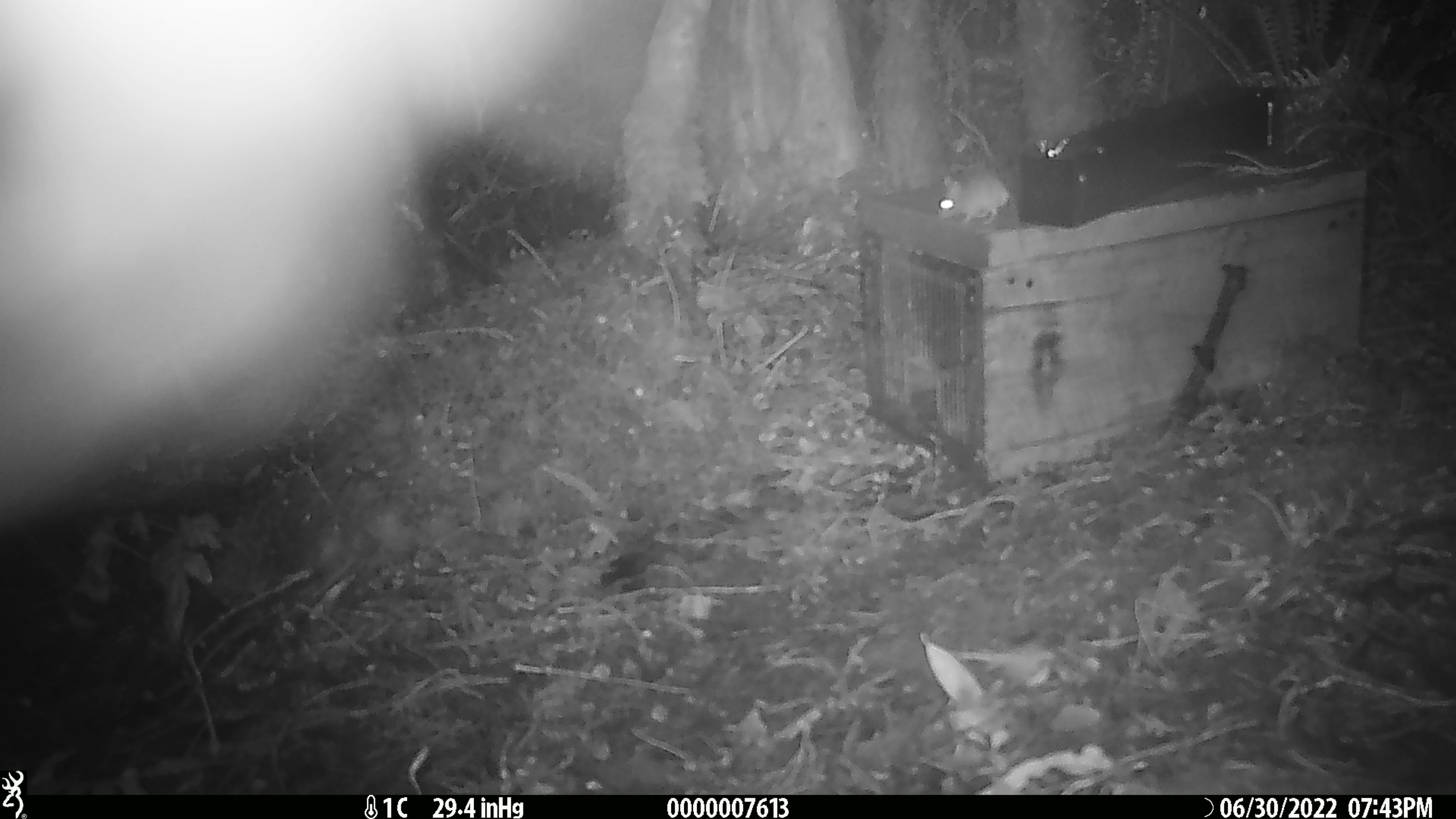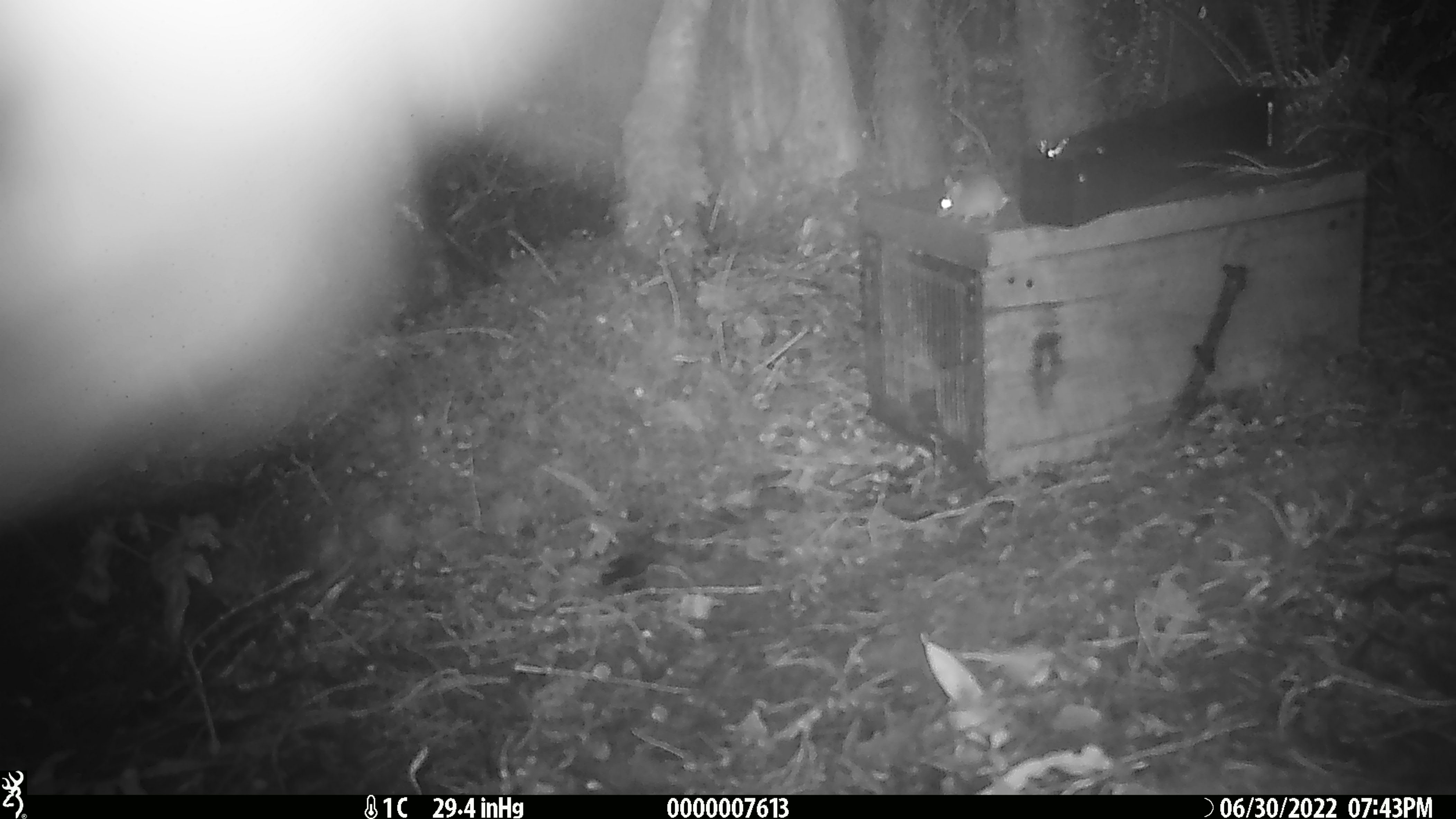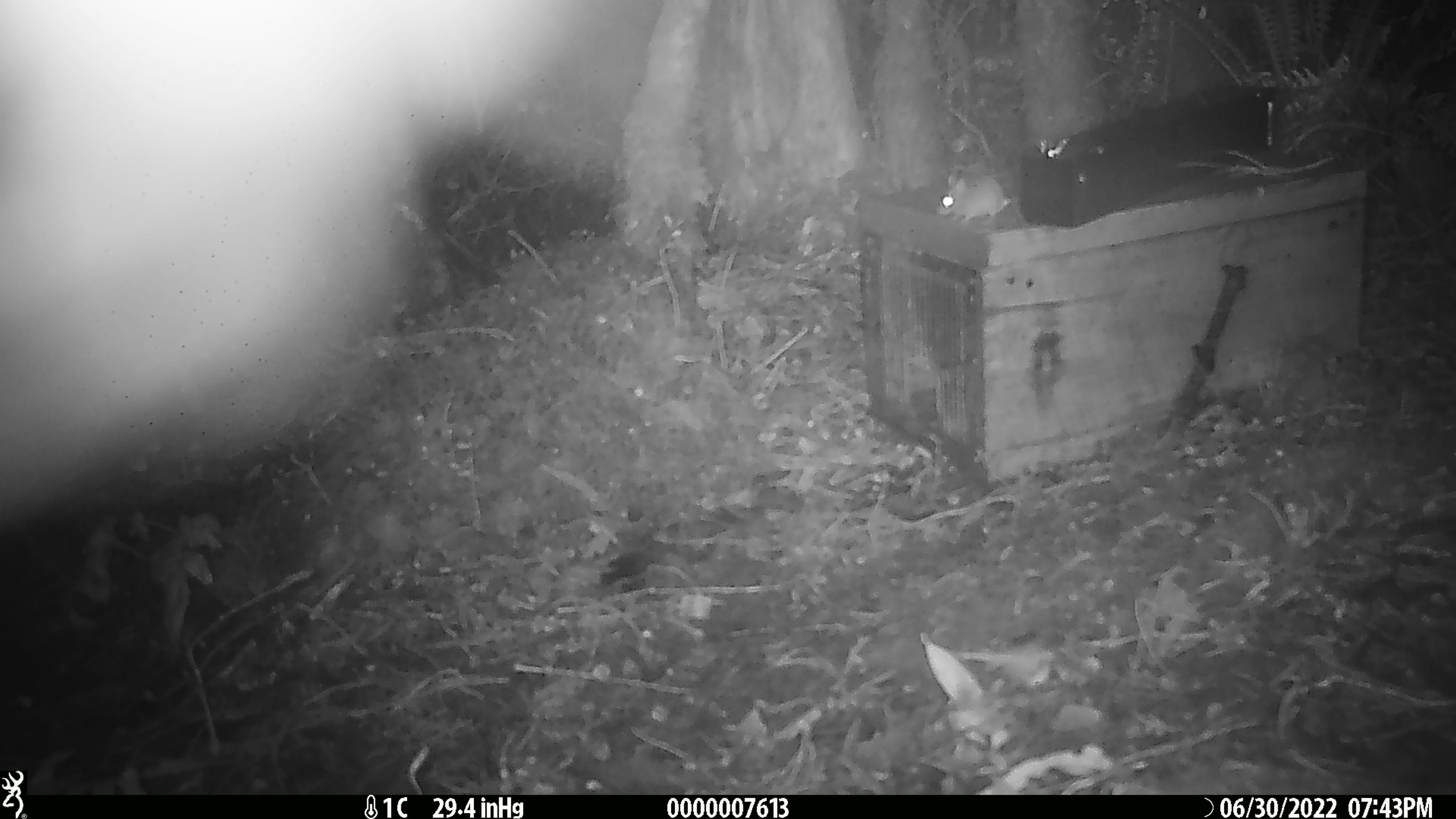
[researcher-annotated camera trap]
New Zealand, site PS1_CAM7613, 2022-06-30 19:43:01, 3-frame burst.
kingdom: Animalia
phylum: Chordata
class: Mammalia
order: Rodentia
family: Muridae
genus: Mus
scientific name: Mus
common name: mouse